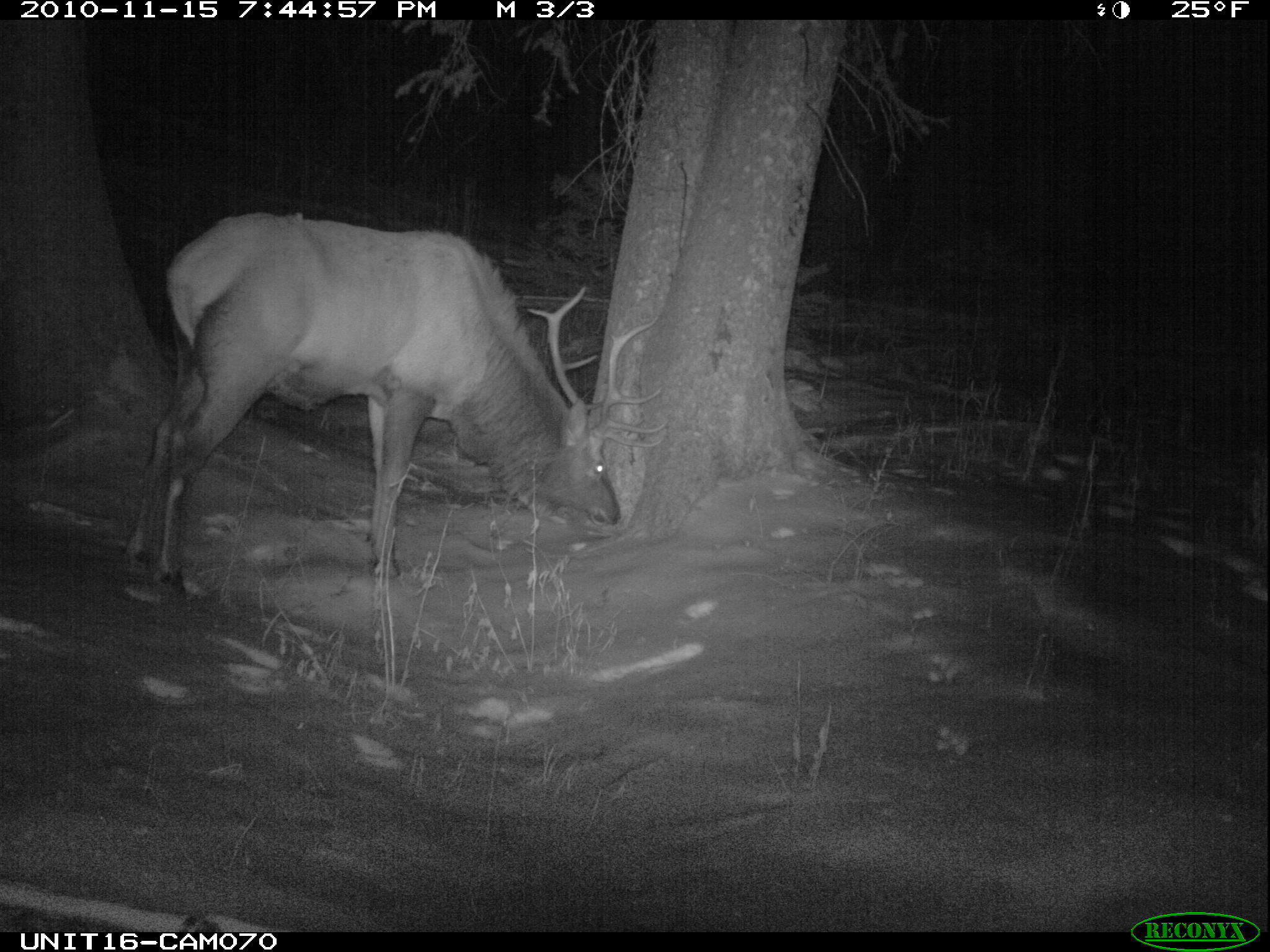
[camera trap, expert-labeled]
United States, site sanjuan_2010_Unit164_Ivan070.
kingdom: Animalia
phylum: Chordata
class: Mammalia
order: Artiodactyla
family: Cervidae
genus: Cervus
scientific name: Cervus elaphus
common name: red deer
Cervus elaphus (red deer).